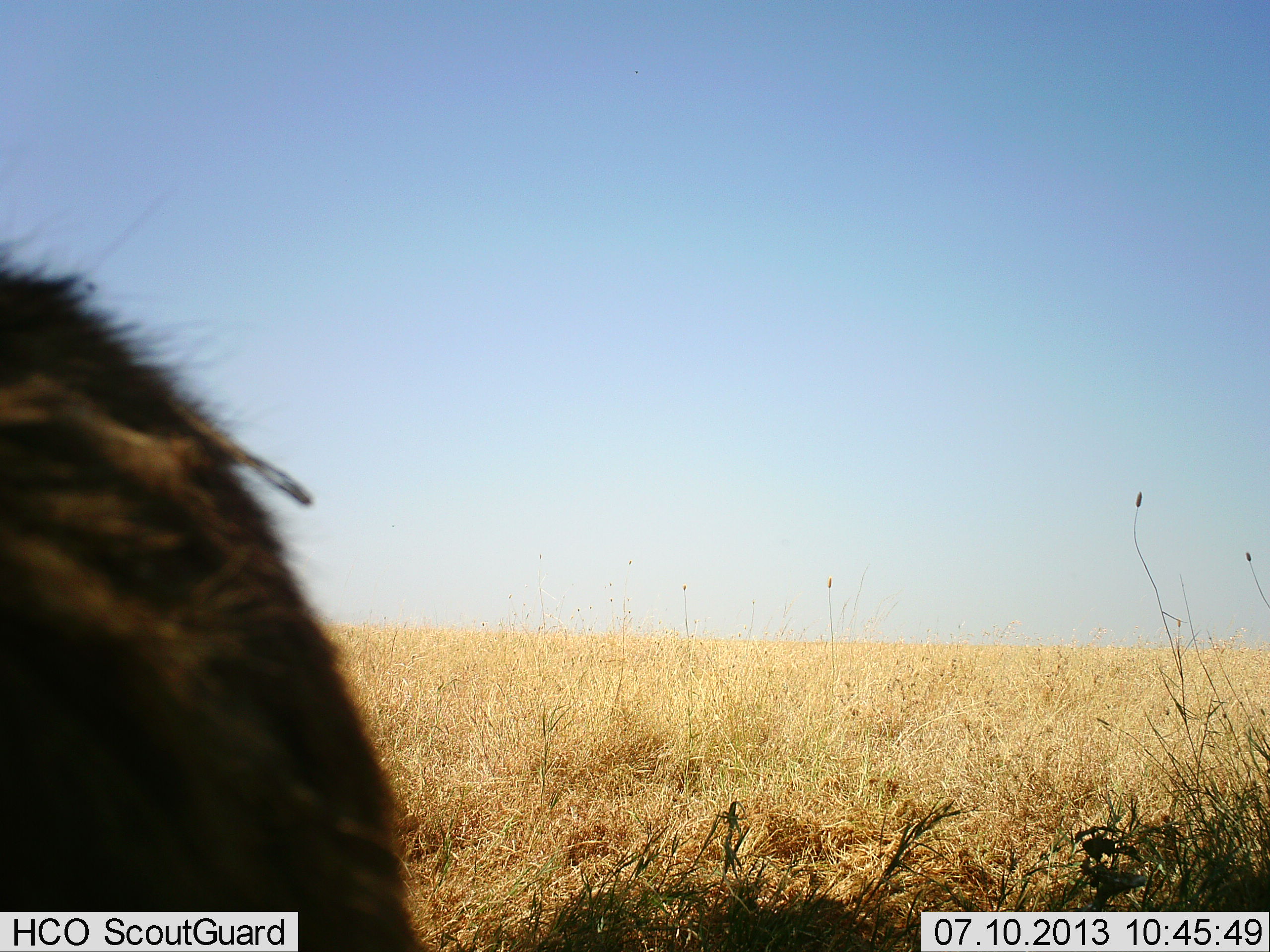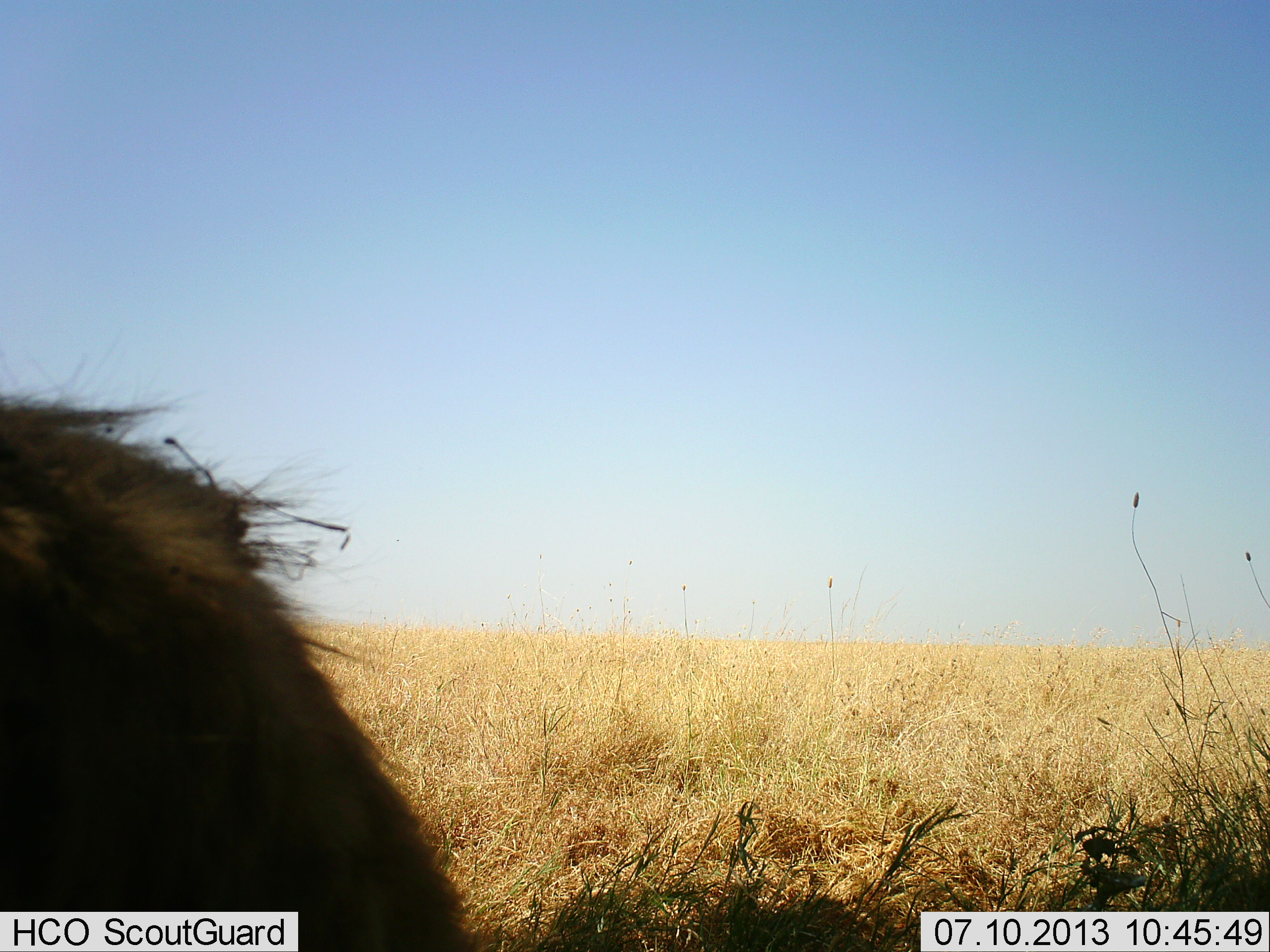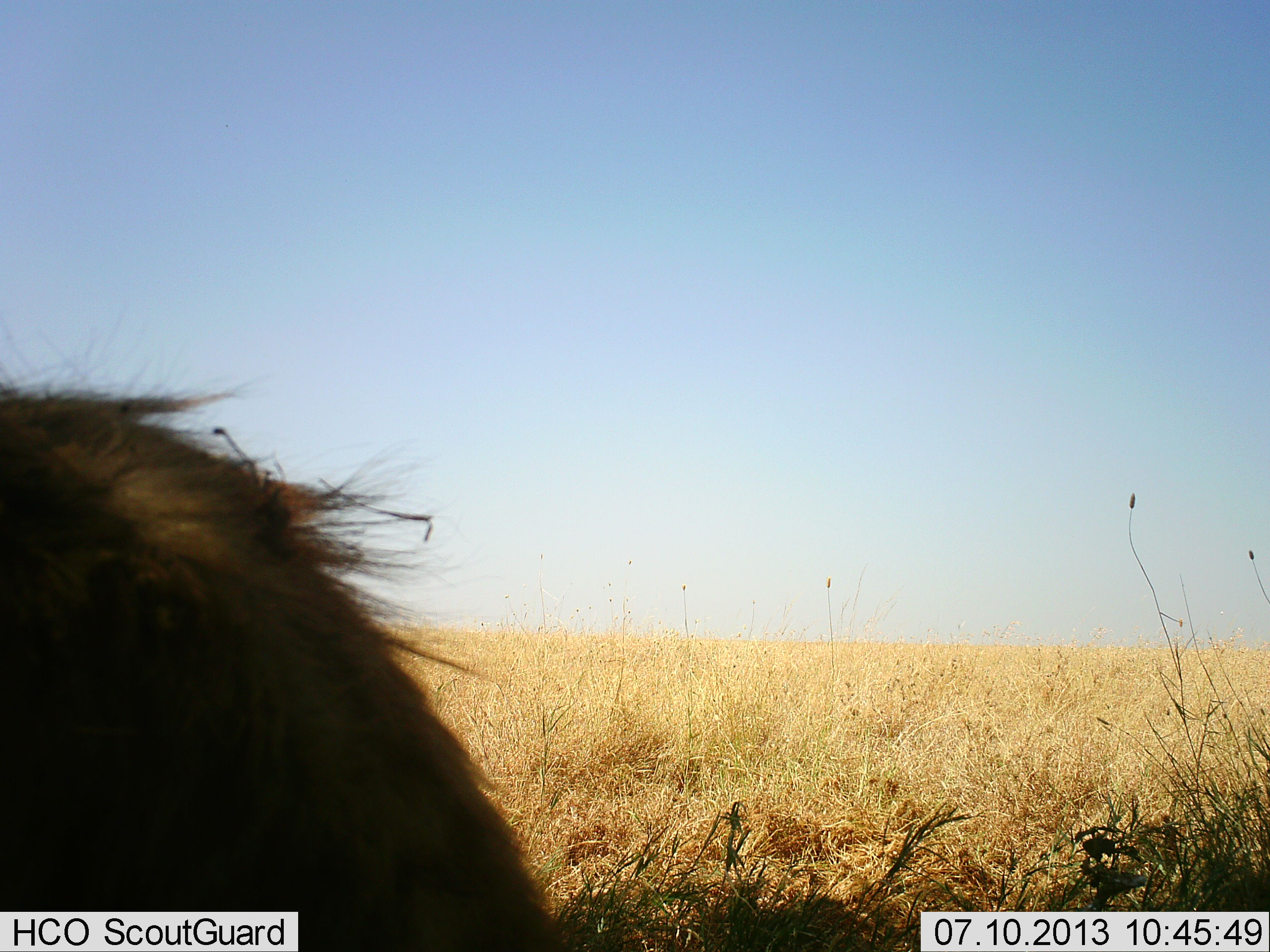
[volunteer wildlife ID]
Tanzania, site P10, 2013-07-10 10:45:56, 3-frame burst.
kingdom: Animalia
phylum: Chordata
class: Mammalia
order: Carnivora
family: Hyaenidae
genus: Crocuta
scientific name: Crocuta crocuta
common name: spotted hyena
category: hyenaspotted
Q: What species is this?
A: Hyenaspotted (spotted hyena) (Crocuta crocuta).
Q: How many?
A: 1.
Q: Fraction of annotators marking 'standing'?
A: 86%.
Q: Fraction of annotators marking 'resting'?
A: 14%.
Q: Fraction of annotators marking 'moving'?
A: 0%.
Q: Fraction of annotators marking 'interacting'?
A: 0%.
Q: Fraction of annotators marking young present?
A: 0%.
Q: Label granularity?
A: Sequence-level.